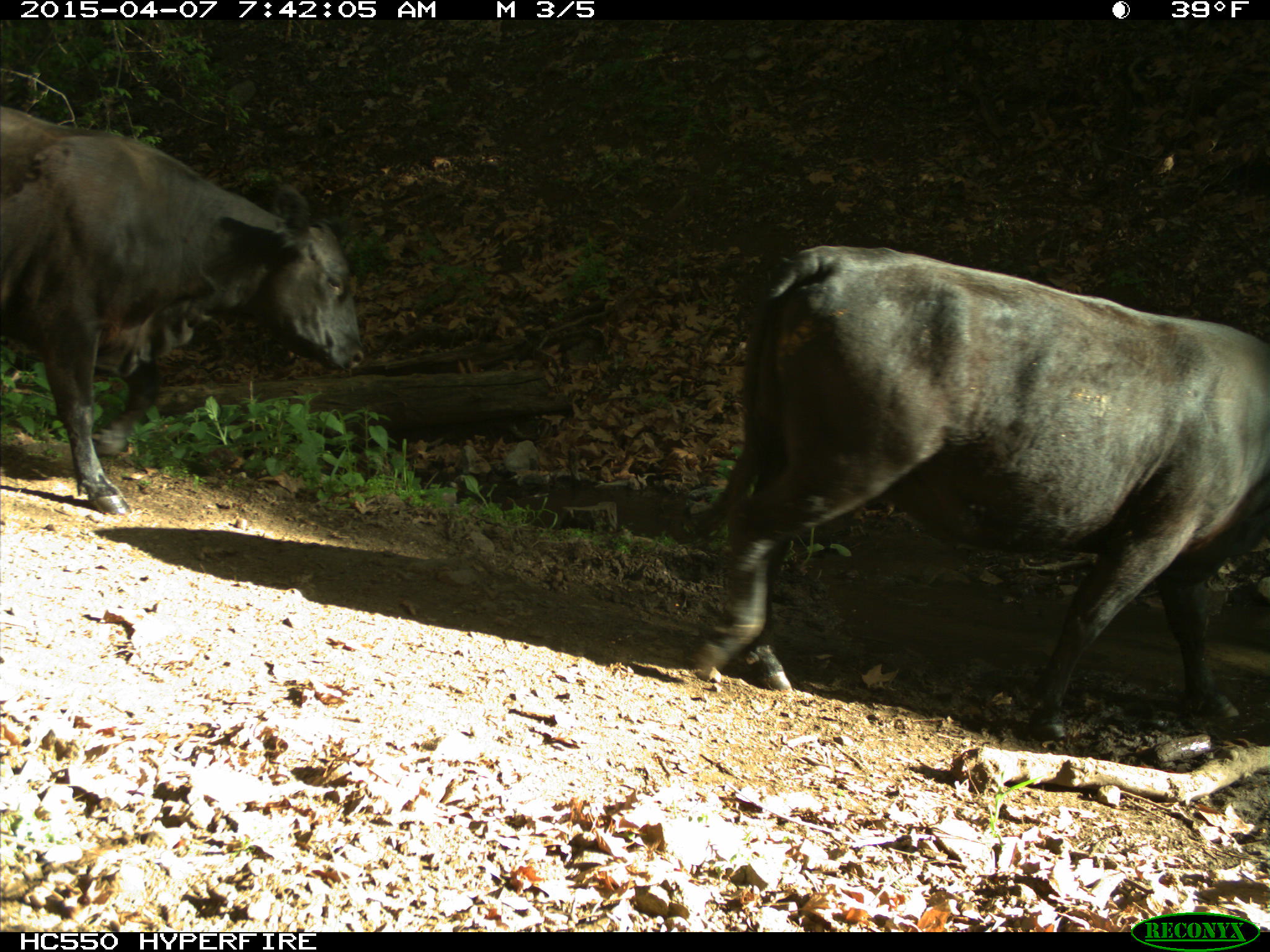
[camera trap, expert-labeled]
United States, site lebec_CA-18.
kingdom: Animalia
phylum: Chordata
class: Mammalia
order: Artiodactyla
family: Bovidae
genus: Bos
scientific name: Bos taurus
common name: domestic cow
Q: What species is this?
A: Bos taurus (domestic cow).